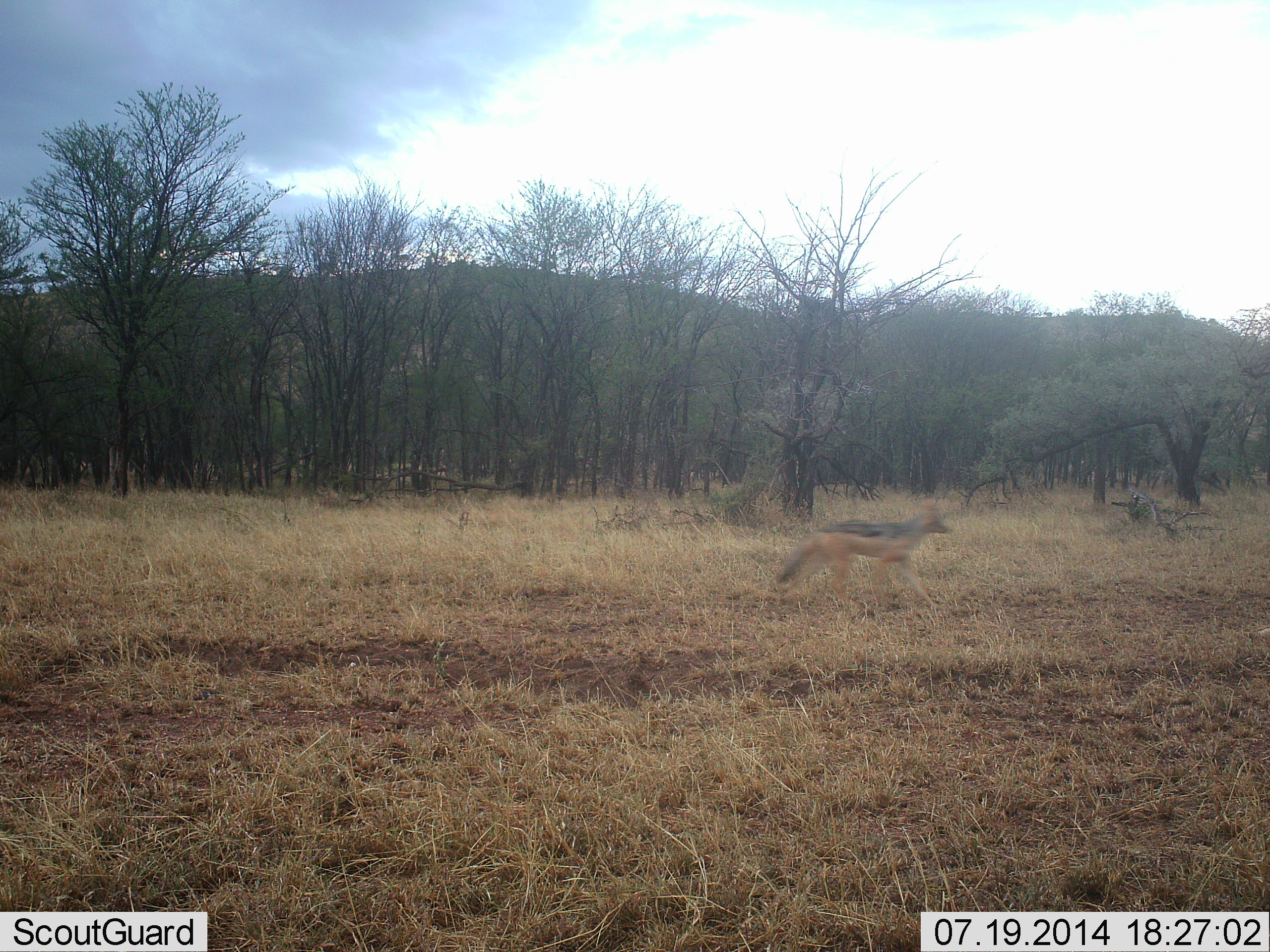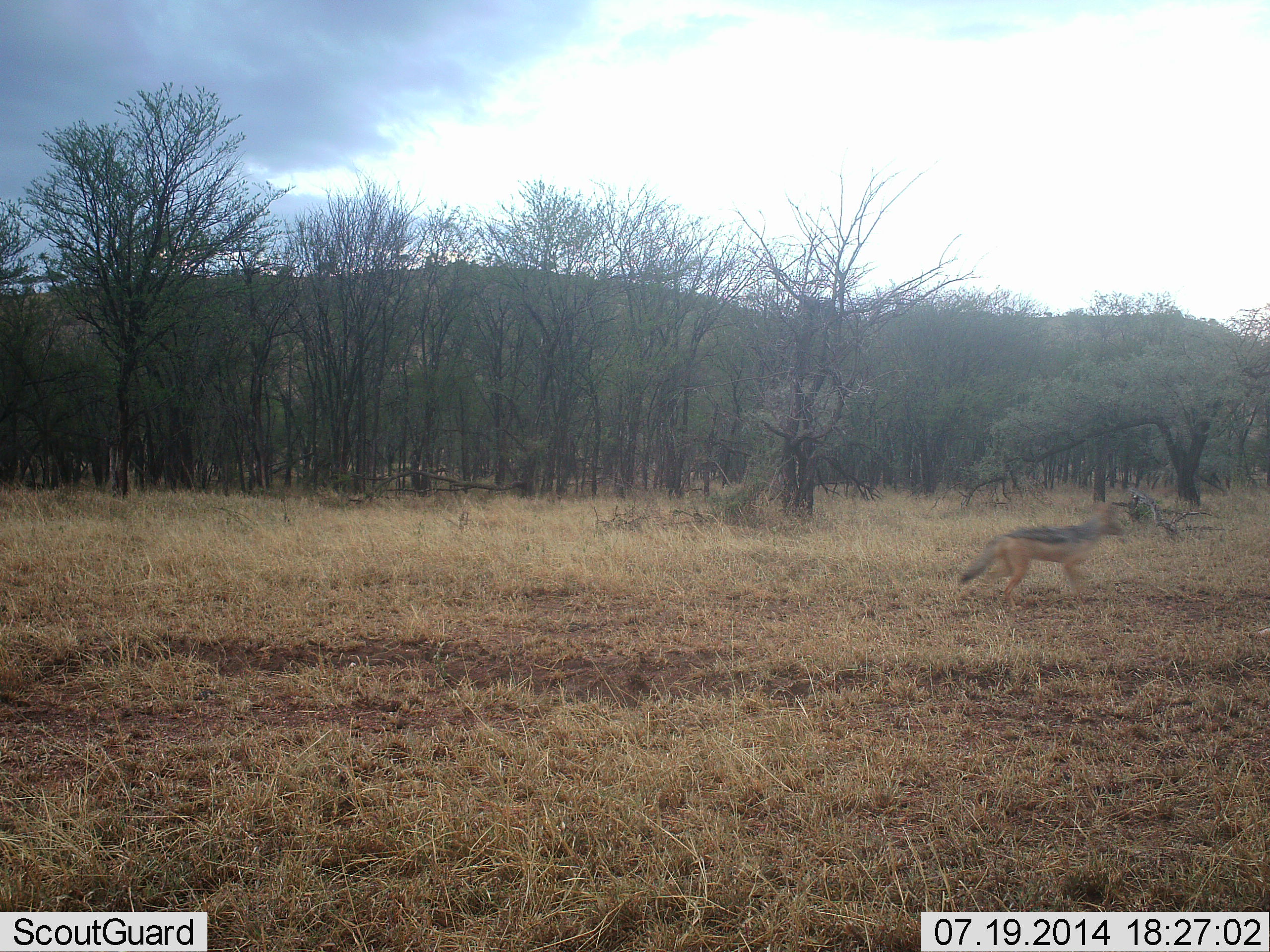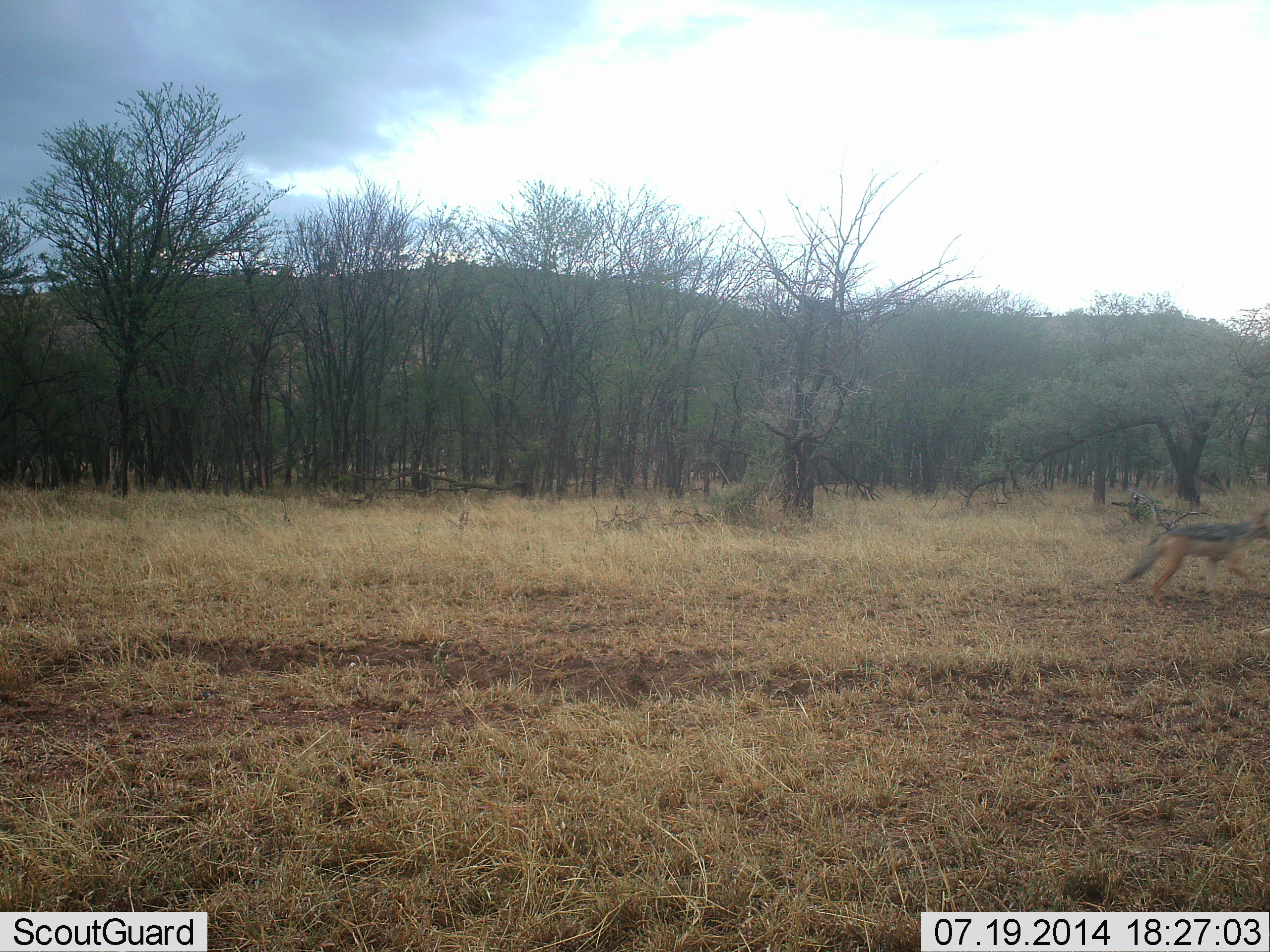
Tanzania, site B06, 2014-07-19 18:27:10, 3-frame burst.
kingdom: Animalia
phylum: Chordata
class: Mammalia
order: Carnivora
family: Canidae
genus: Lupulella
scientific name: Lupulella mesomelas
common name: black-backed jackal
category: jackal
Jackal (black-backed jackal) (Lupulella mesomelas), count 1. Behavior (volunteer vote fractions): standing 0%, resting 0%, moving 100%, interacting 0%. Young present (vote fraction): 0%. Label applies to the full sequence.